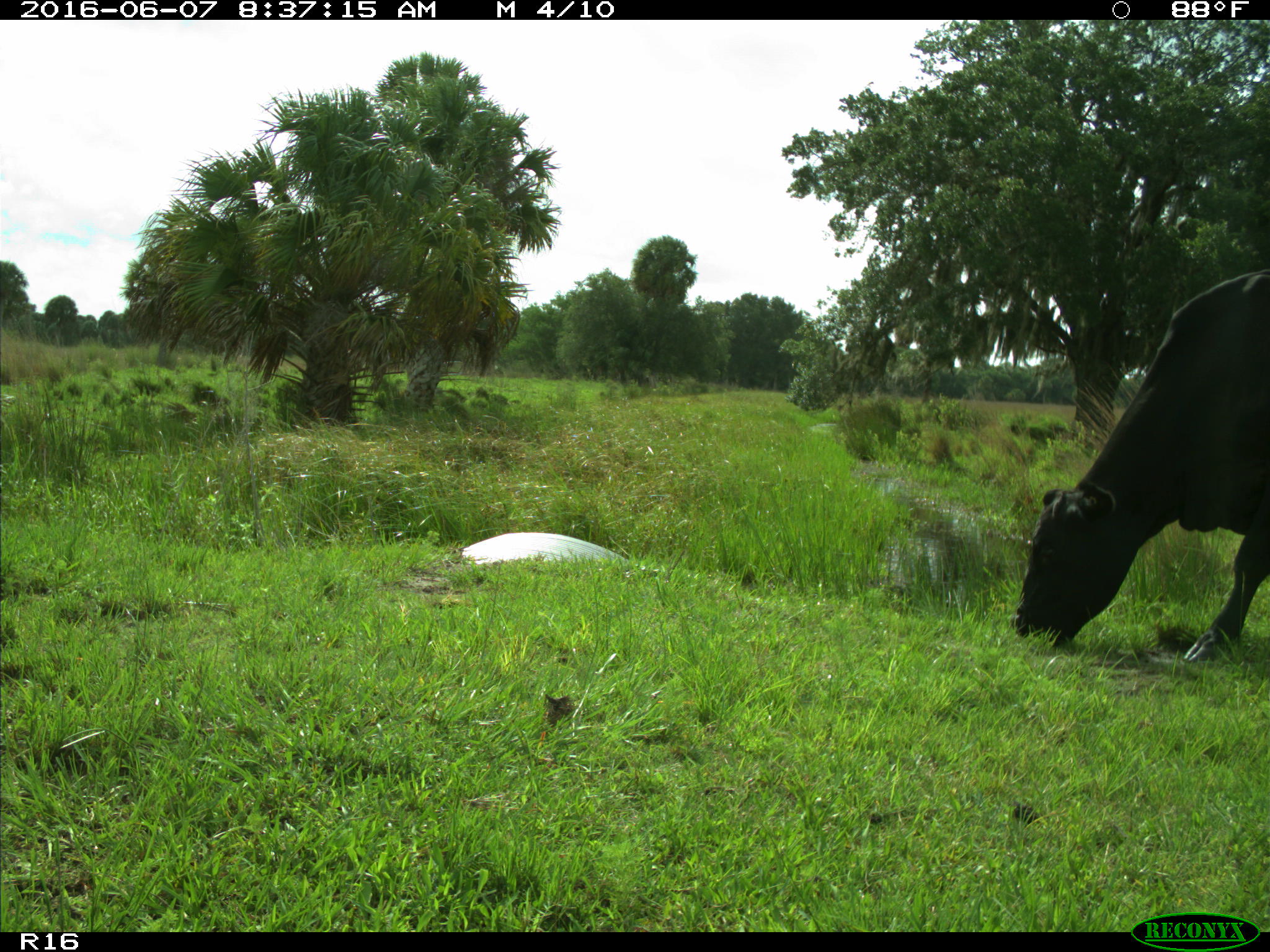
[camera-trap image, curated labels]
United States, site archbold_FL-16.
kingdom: Animalia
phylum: Chordata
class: Mammalia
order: Artiodactyla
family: Bovidae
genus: Bos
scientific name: Bos taurus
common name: domestic cow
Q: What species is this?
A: Bos taurus (domestic cow).